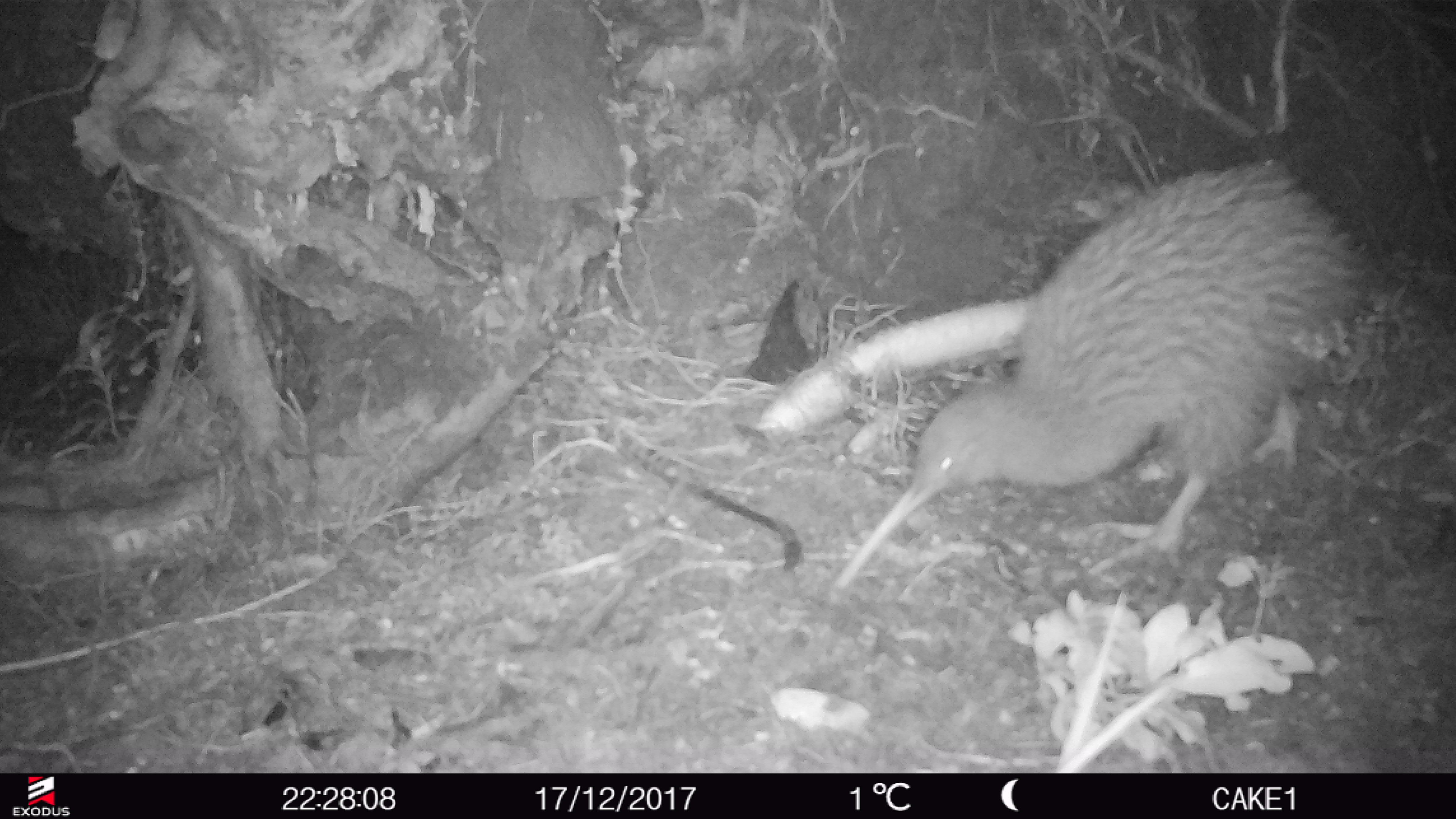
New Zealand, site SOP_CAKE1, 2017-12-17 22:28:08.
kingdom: Animalia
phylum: Chordata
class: Aves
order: Apterygiformes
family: Apterygidae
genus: Apteryx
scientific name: Apteryx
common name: kiwi